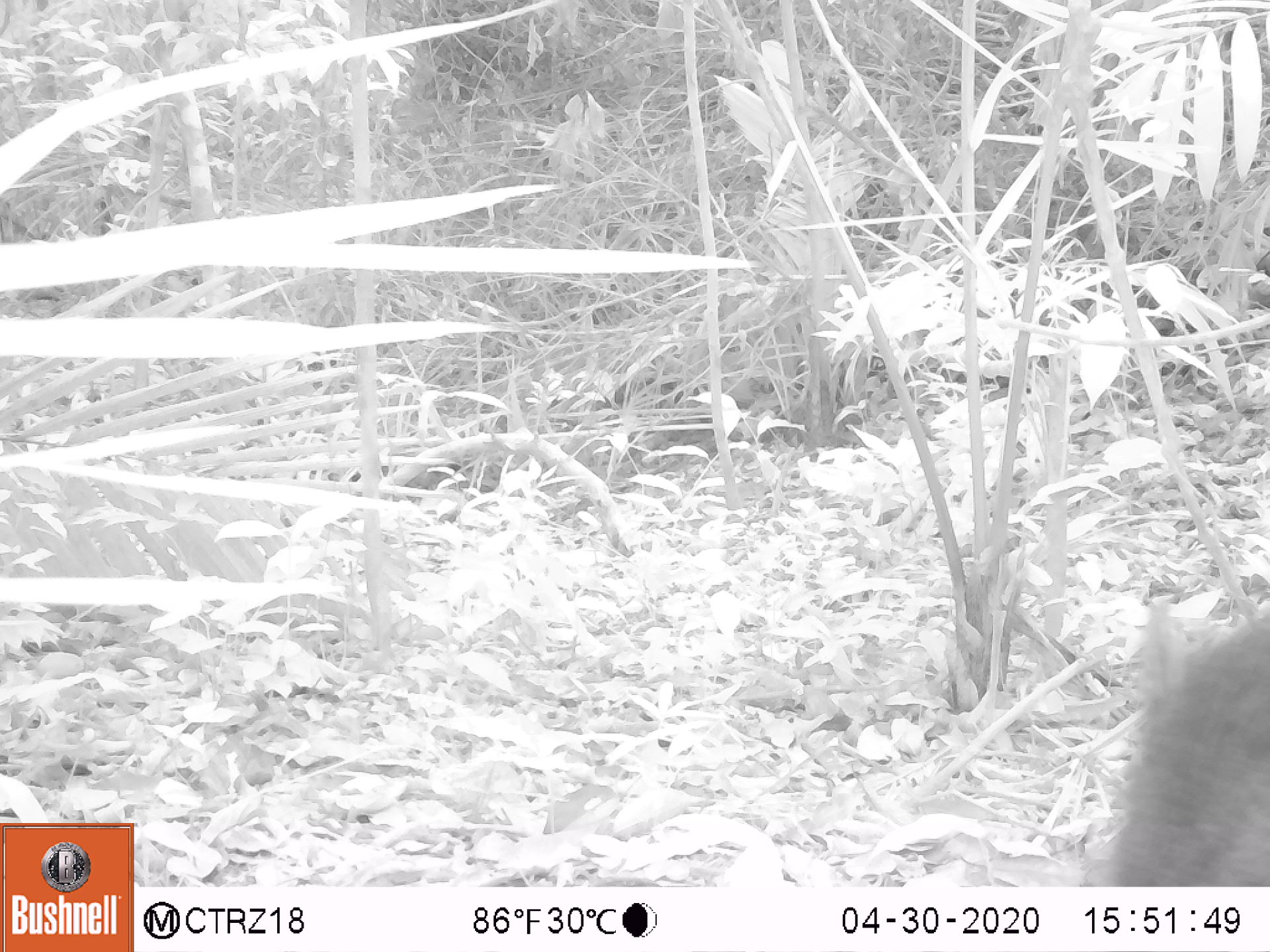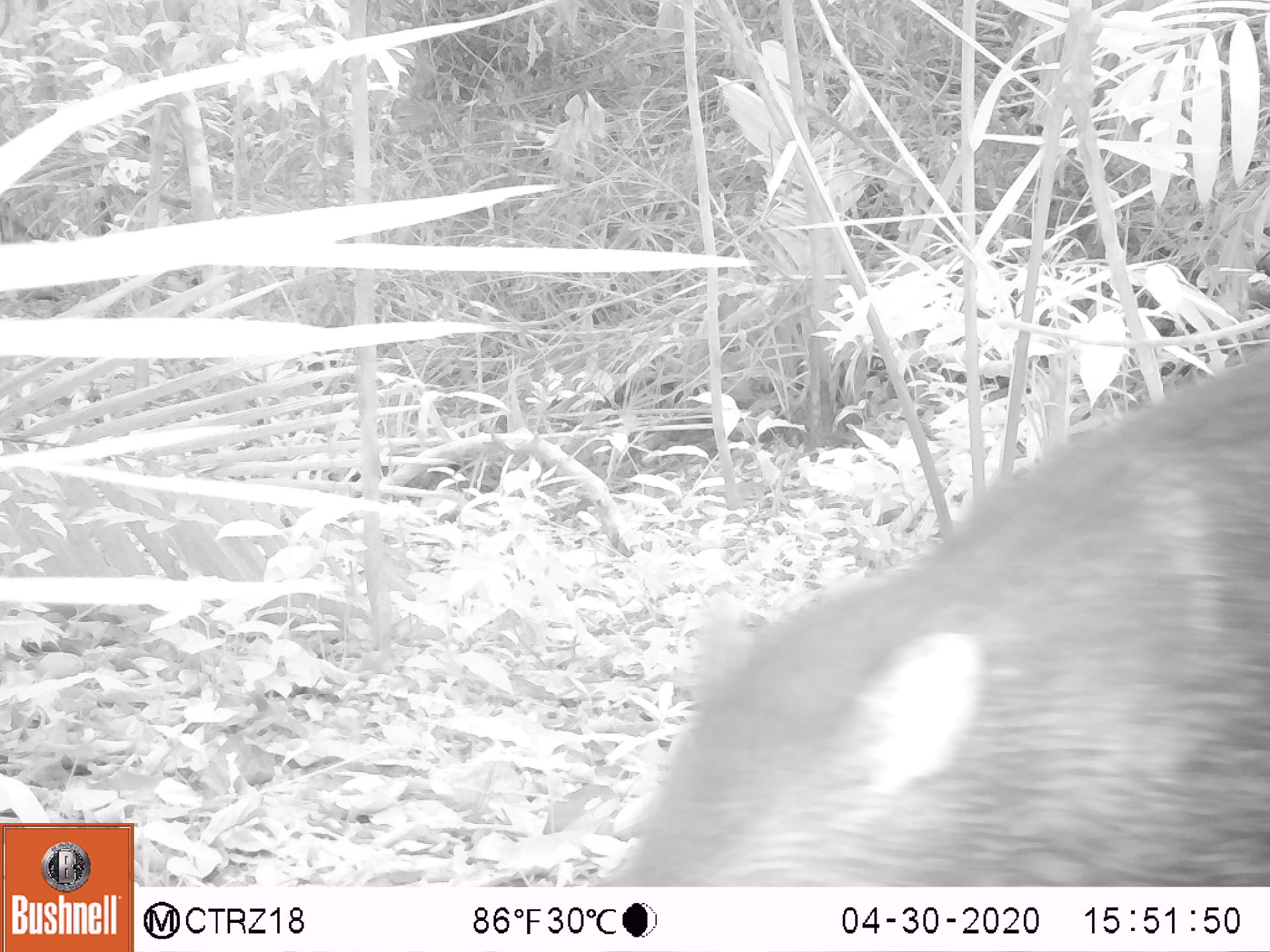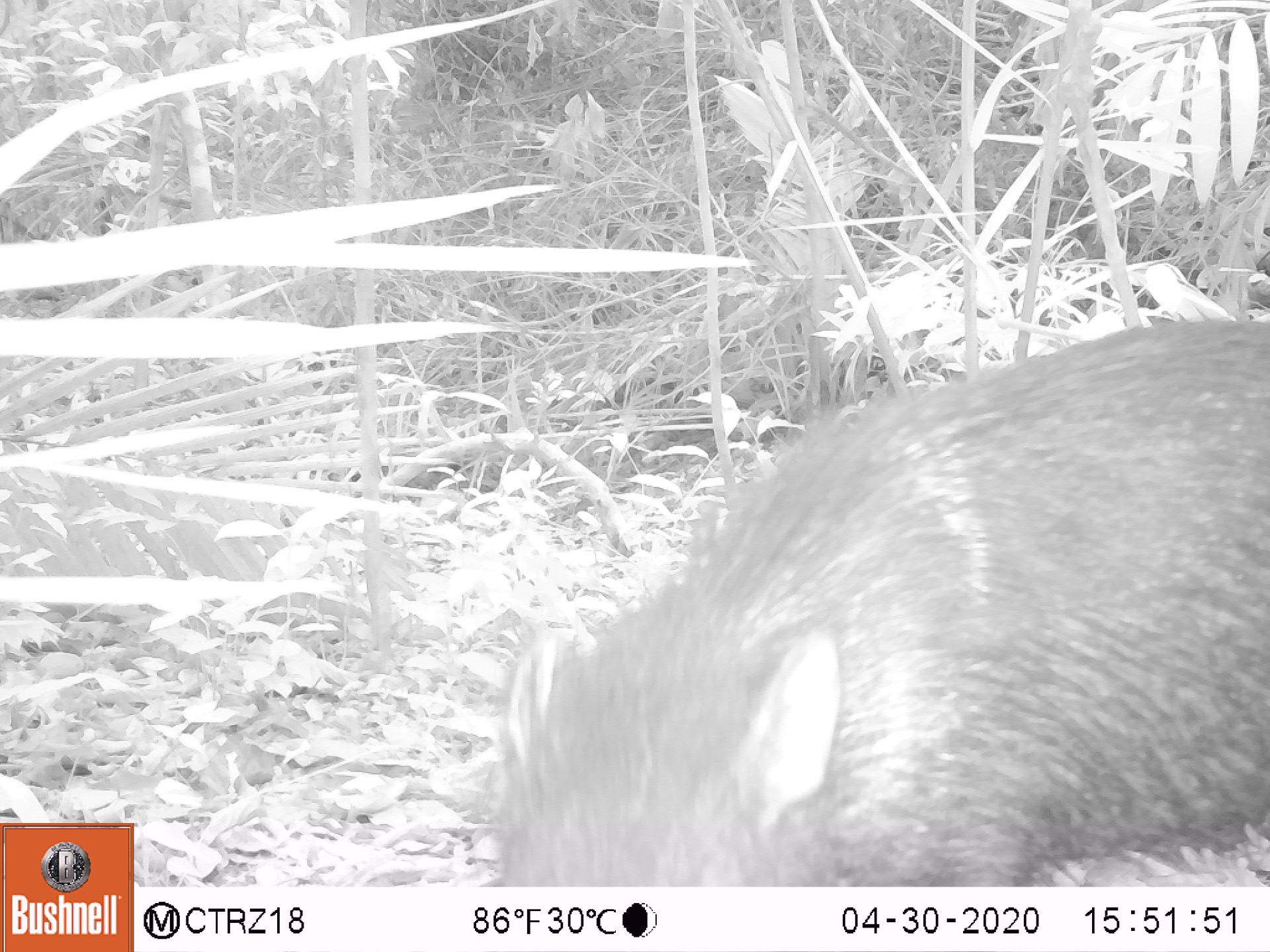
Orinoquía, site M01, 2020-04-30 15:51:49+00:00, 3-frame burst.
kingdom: Animalia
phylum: Chordata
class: Mammalia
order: Artiodactyla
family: Tayassuidae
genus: Pecari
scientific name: Pecari tajacu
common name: collared peccary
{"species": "collared peccary (Pecari tajacu)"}